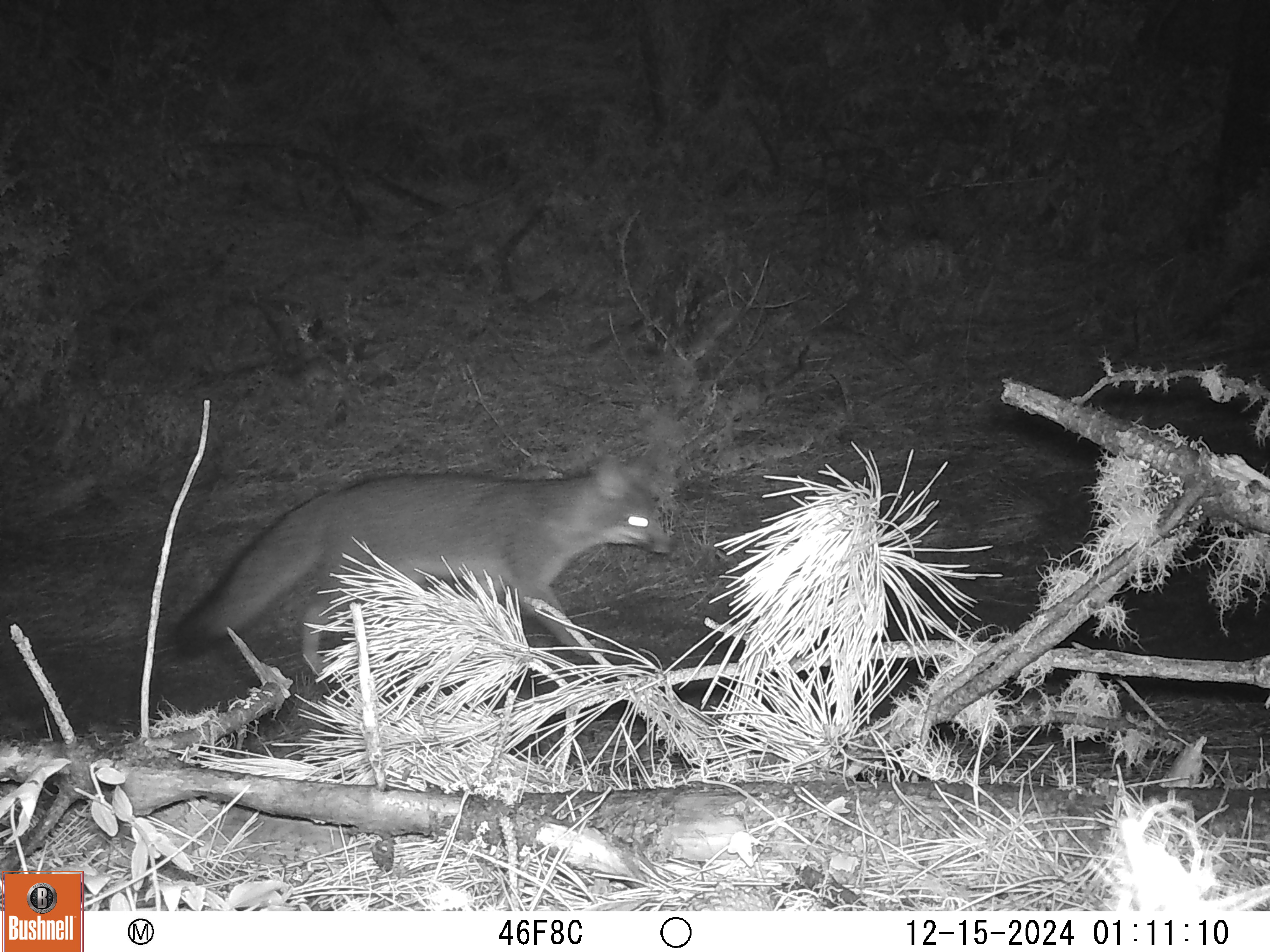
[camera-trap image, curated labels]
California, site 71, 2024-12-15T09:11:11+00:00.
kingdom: Animalia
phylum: Chordata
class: Mammalia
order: Carnivora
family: Canidae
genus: Urocyon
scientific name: Urocyon cinereoargenteus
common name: gray fox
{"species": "gray fox (Urocyon cinereoargenteus)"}